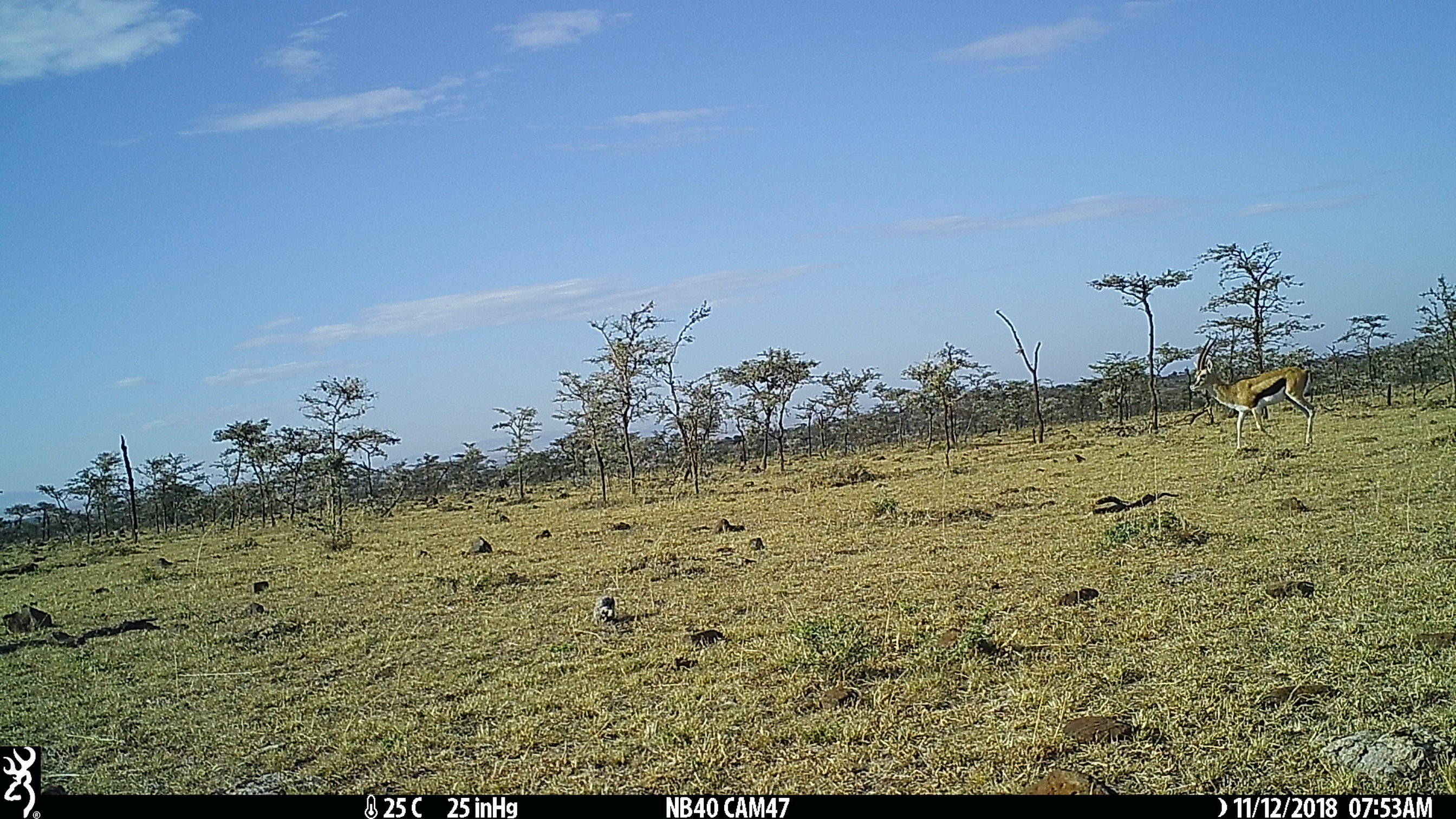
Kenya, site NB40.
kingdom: Animalia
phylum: Chordata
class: Mammalia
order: Artiodactyla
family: Bovidae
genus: Eudorcas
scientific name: Eudorcas thomsonii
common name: thomon's gazelle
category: gazelle thomsons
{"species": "gazelle thomsons (thomon's gazelle) (Eudorcas thomsonii)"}